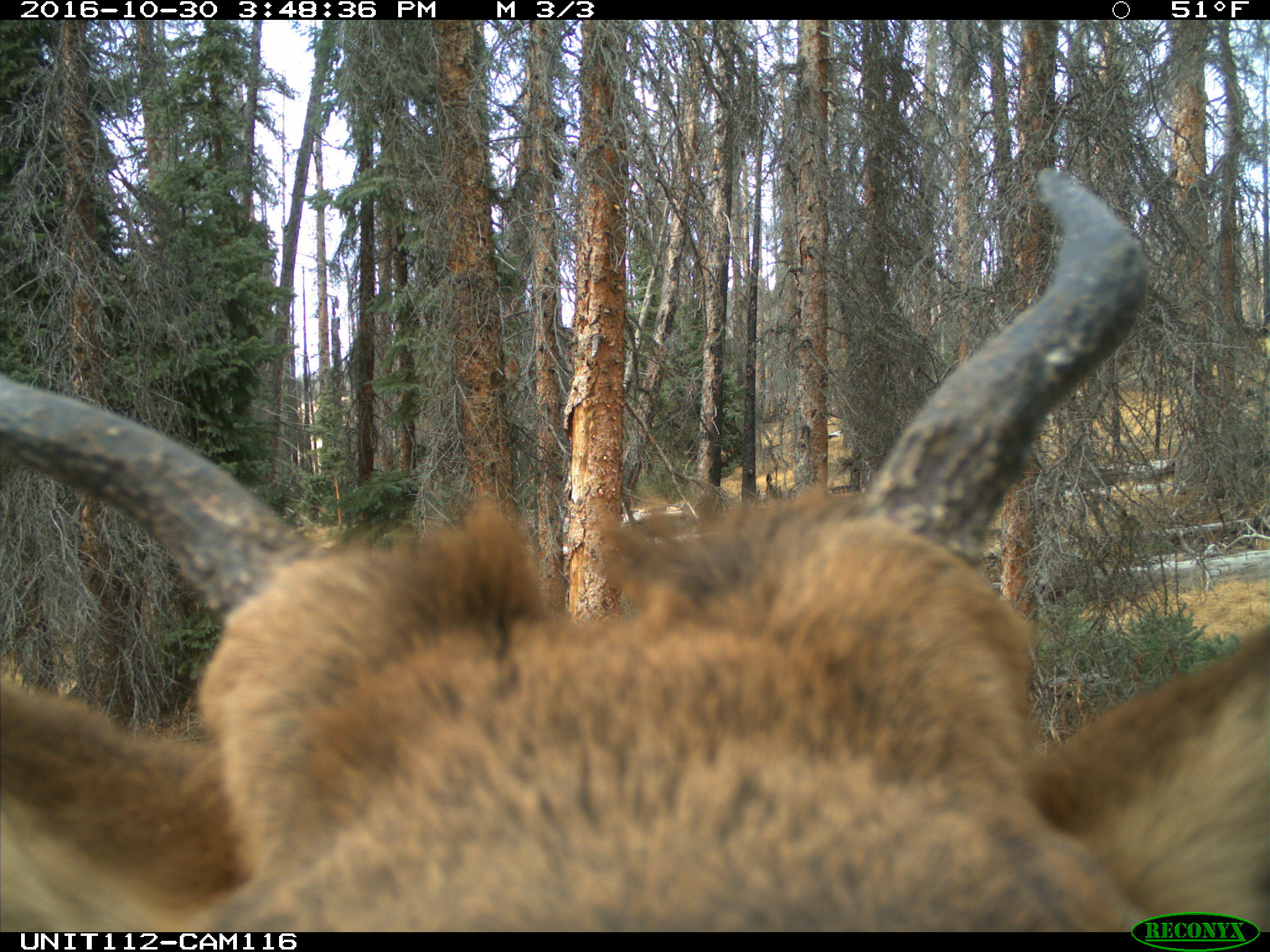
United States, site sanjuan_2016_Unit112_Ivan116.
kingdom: Animalia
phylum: Chordata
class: Mammalia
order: Artiodactyla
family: Cervidae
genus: Cervus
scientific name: Cervus elaphus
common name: red deer